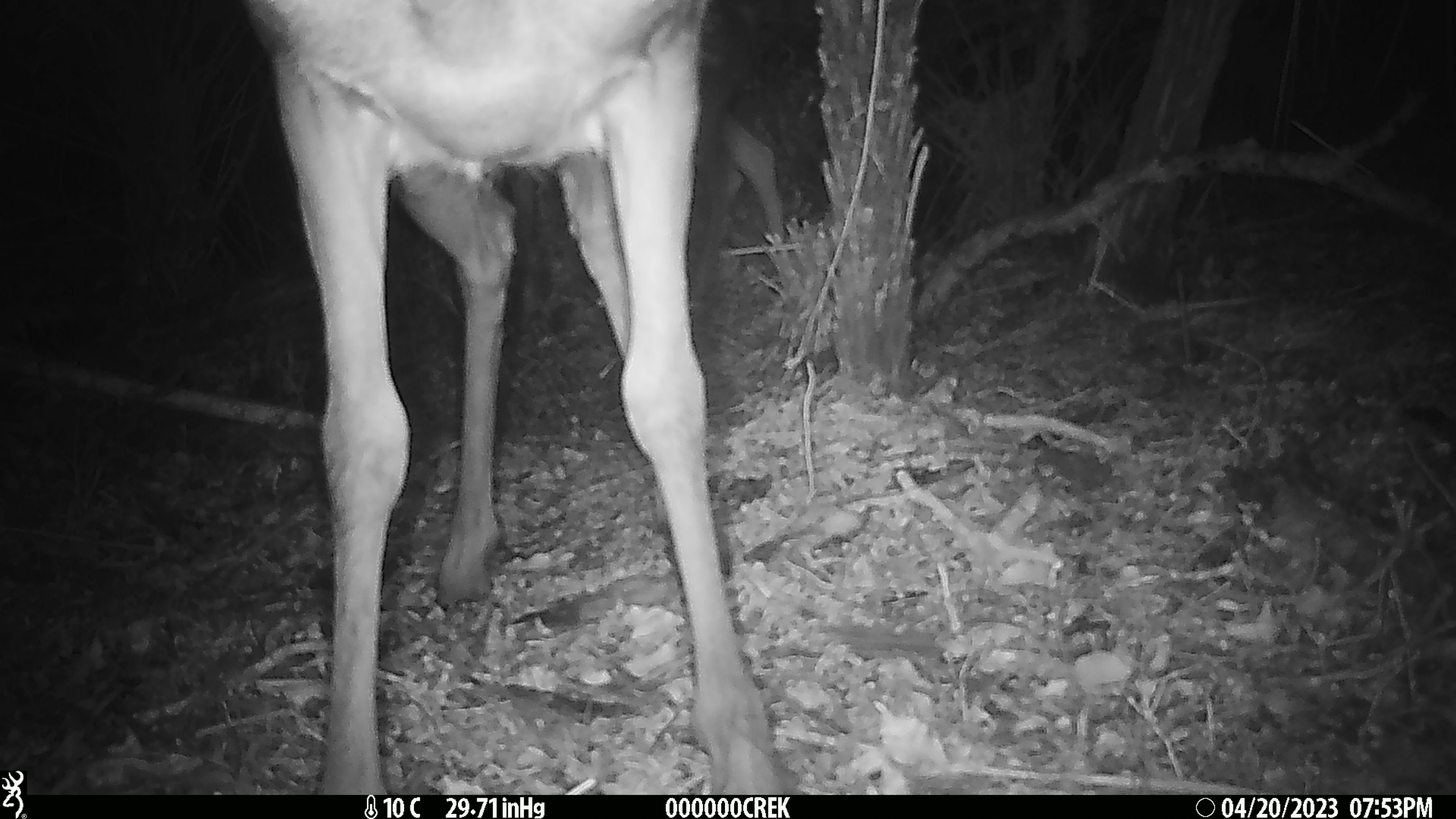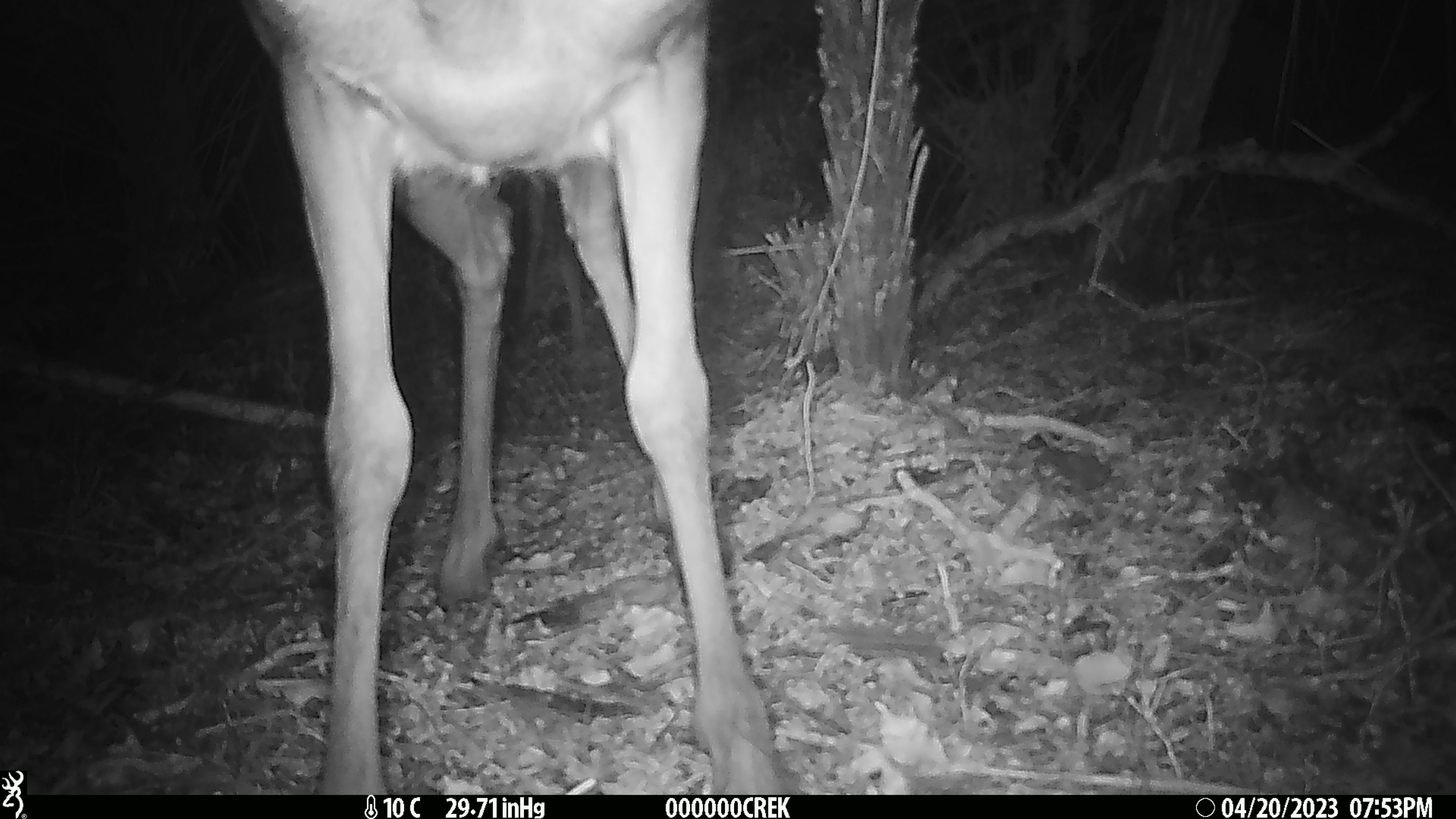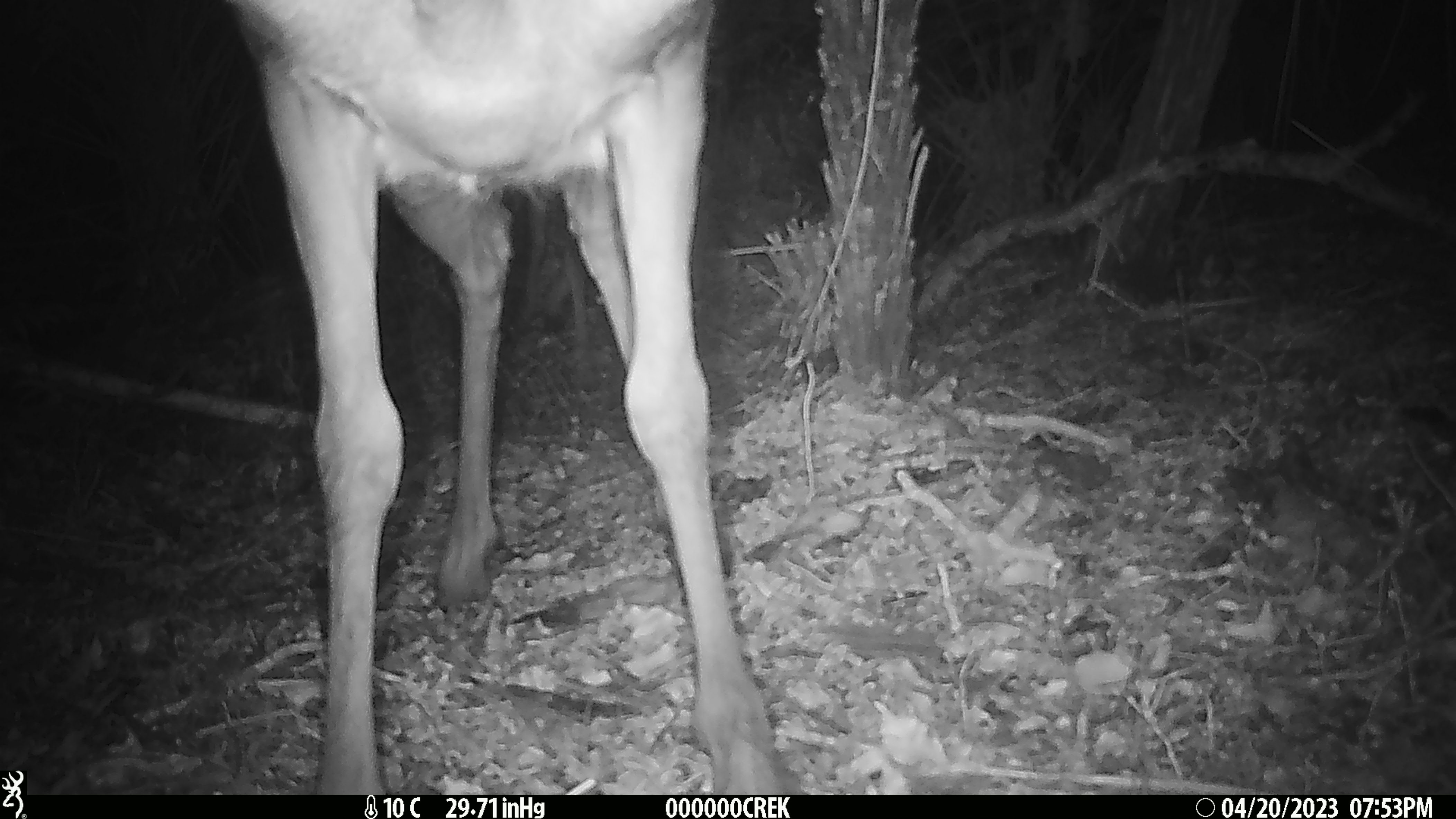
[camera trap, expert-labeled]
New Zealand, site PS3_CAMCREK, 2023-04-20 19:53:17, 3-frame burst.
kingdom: Animalia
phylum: Chordata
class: Mammalia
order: Artiodactyla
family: Cervidae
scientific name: Cervidae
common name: deer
Deer (Cervidae).